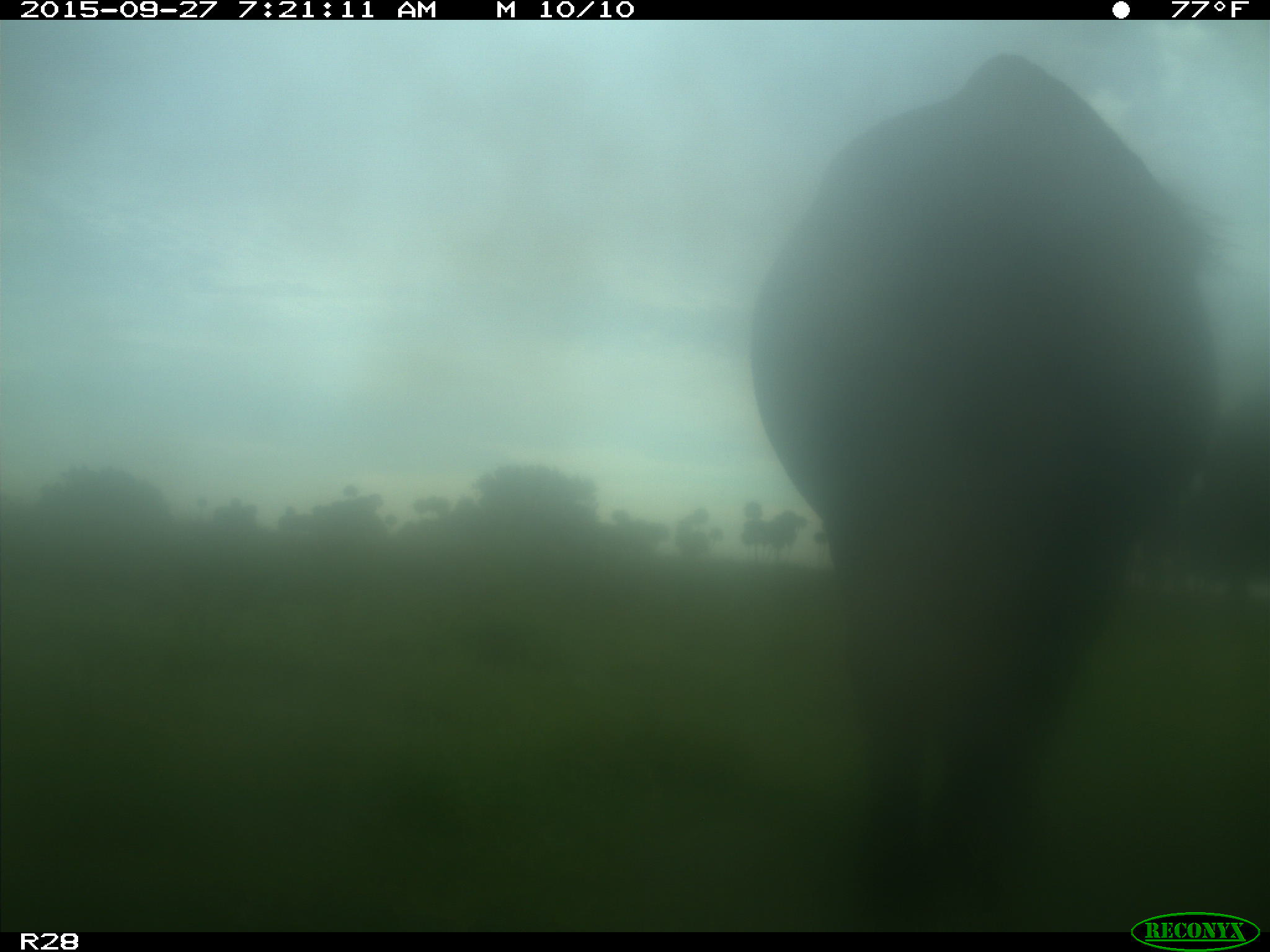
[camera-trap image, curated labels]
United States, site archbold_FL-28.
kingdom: Animalia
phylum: Chordata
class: Mammalia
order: Artiodactyla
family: Bovidae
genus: Bos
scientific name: Bos taurus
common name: domestic cow